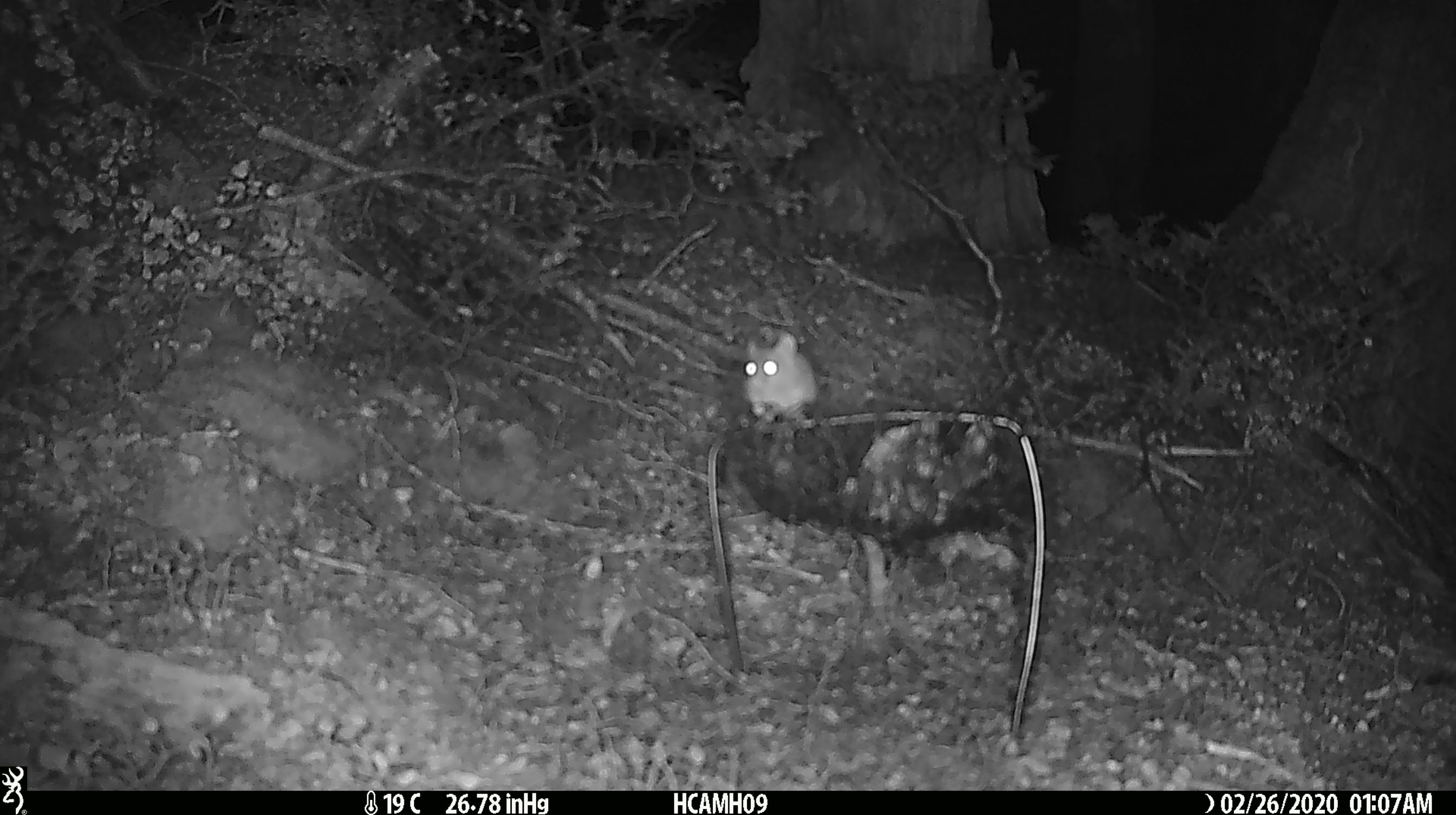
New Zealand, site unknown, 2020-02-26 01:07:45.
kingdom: Animalia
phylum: Chordata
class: Mammalia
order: Rodentia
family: Muridae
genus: Mus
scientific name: Mus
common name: mouse